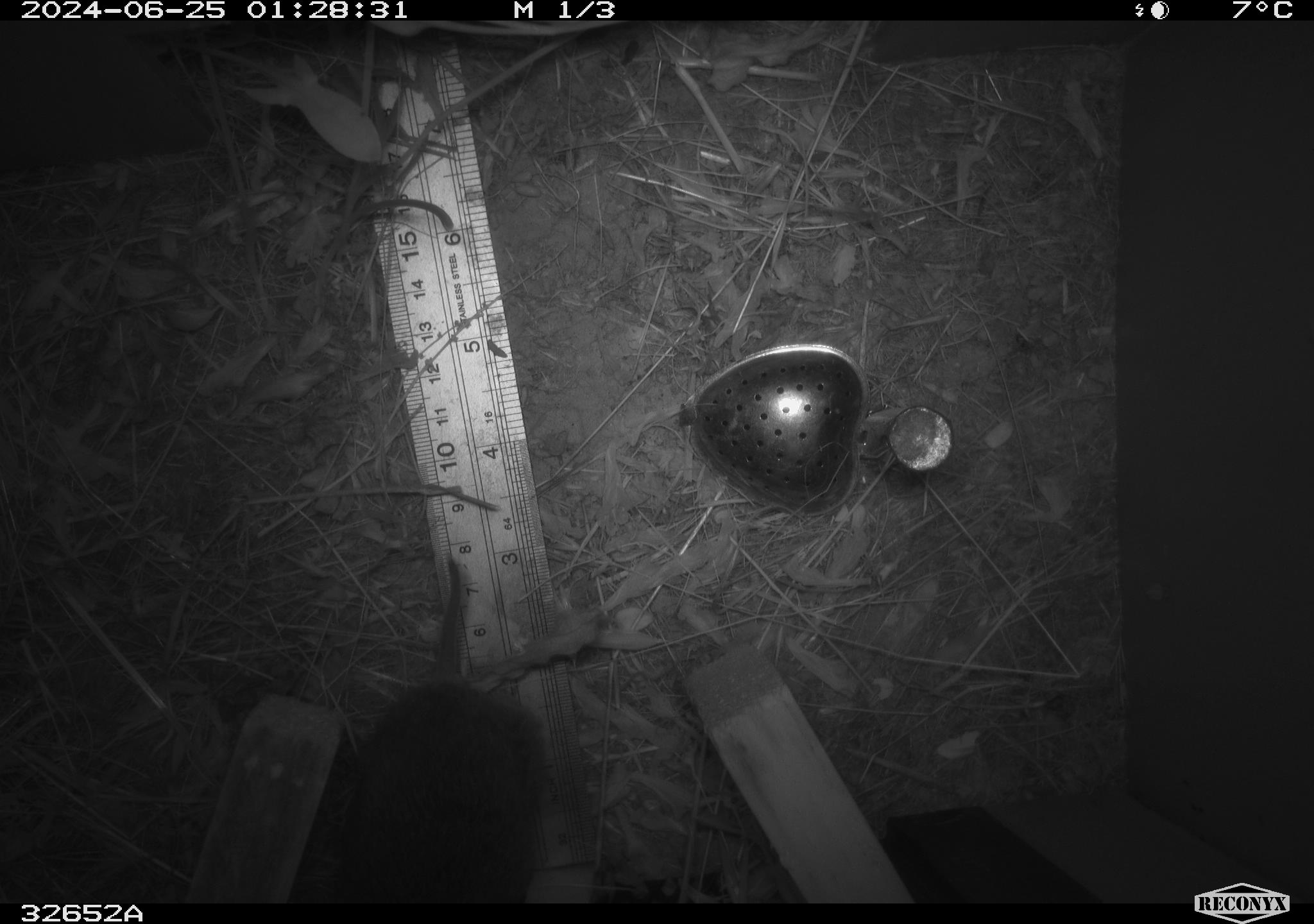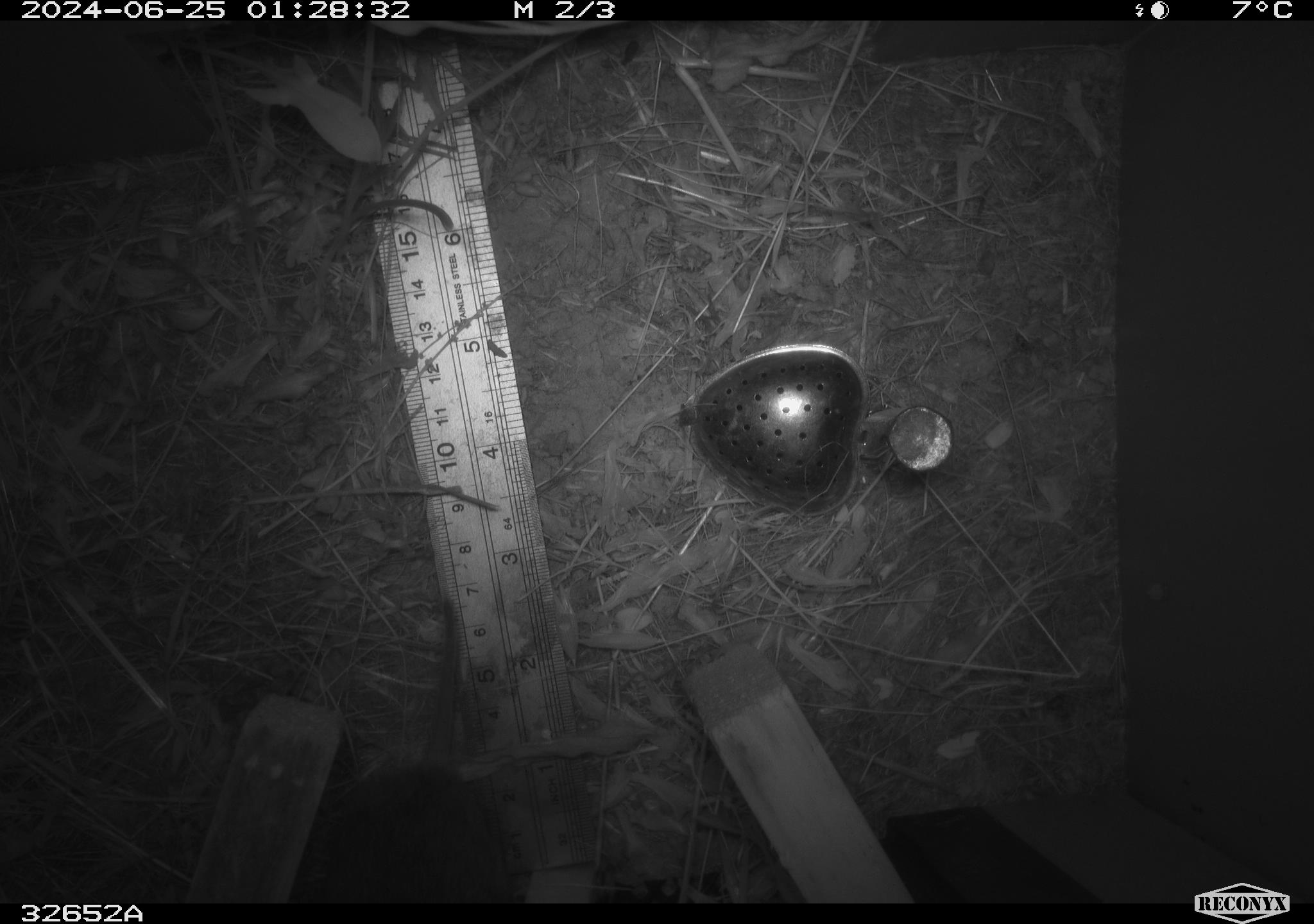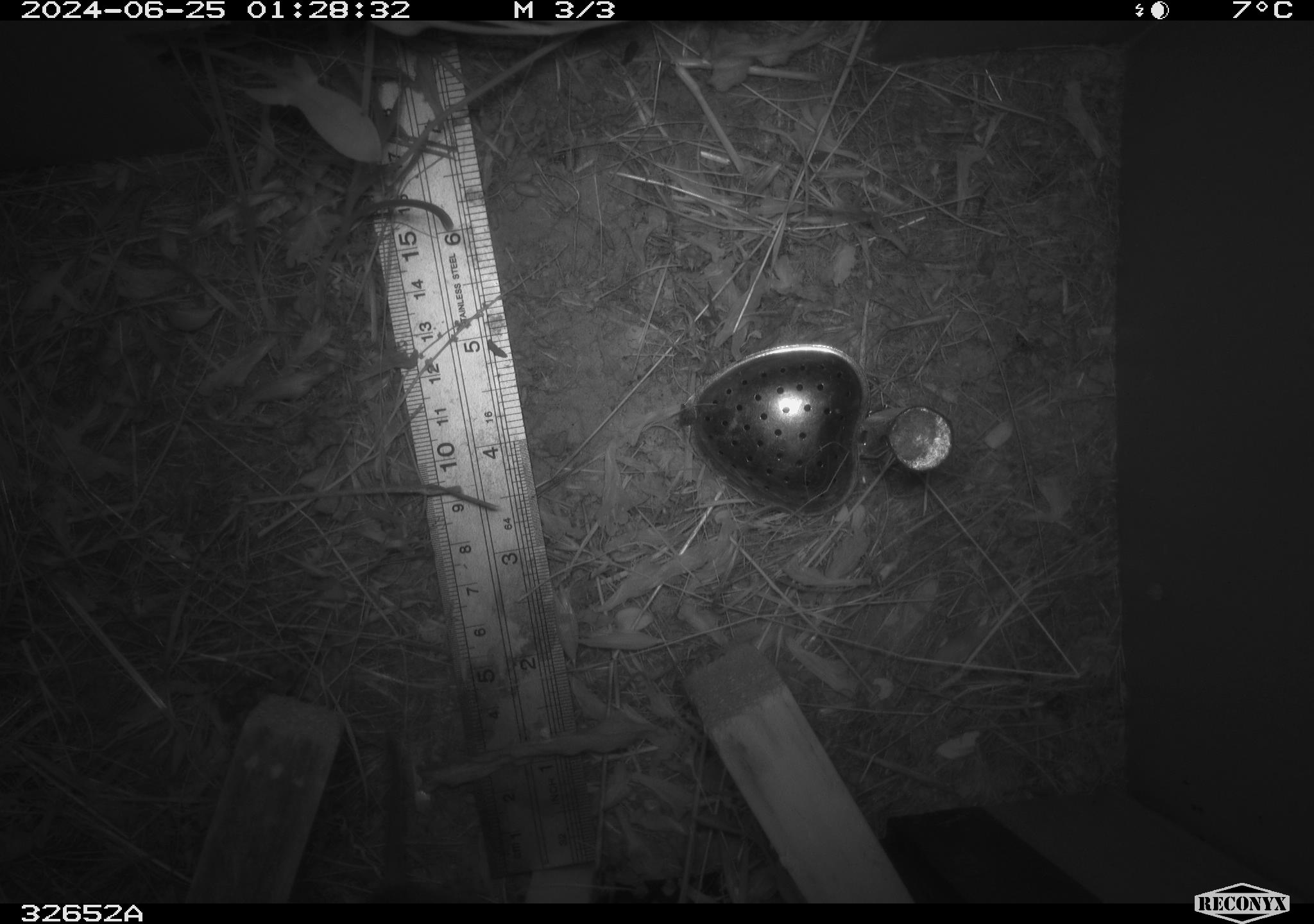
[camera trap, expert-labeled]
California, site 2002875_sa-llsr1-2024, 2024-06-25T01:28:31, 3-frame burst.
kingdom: Animalia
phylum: Chordata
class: Mammalia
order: Rodentia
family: Cricetidae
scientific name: Arvicolinae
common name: voles, lemmings, and muskrats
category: arvicolinae subfamily